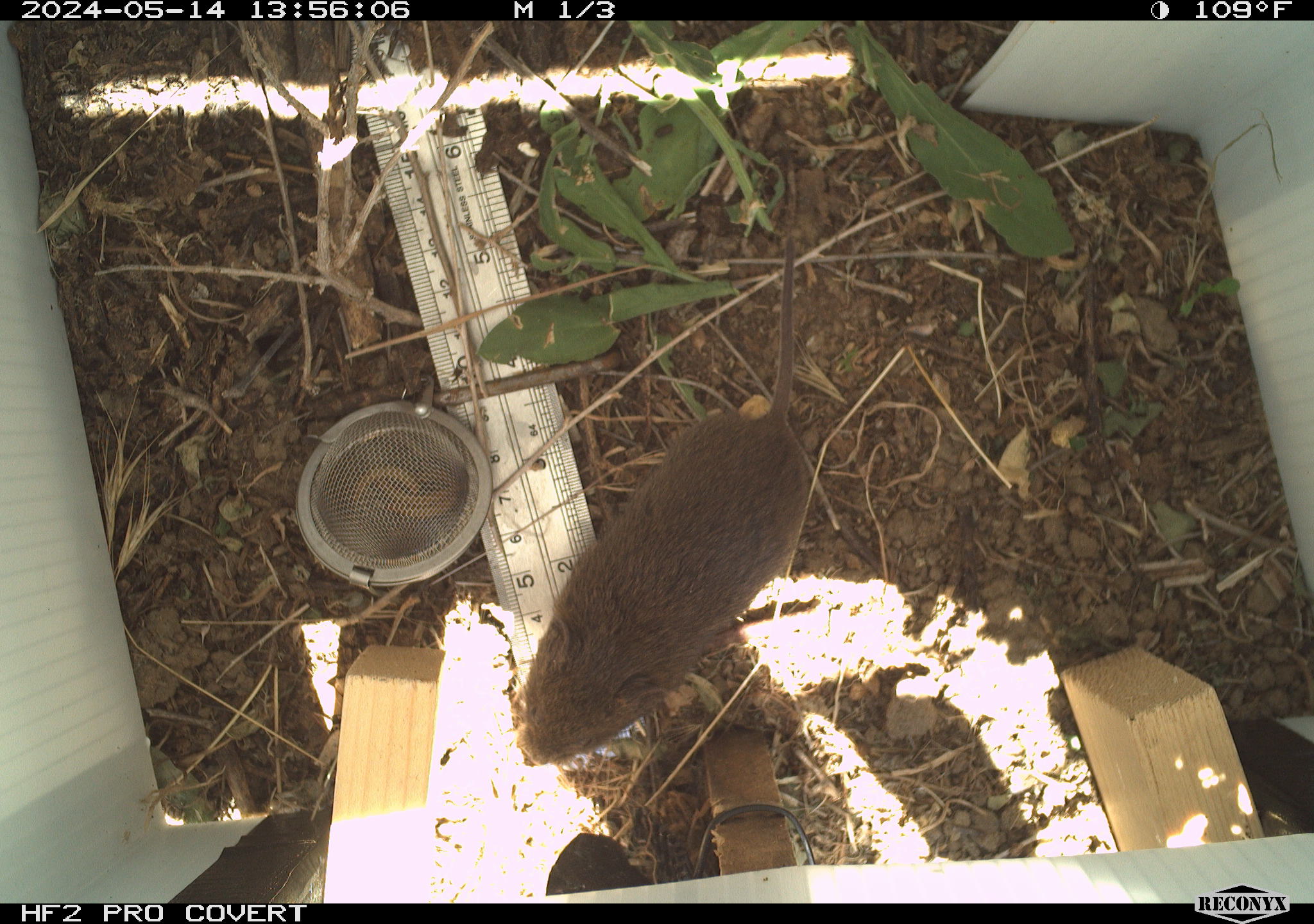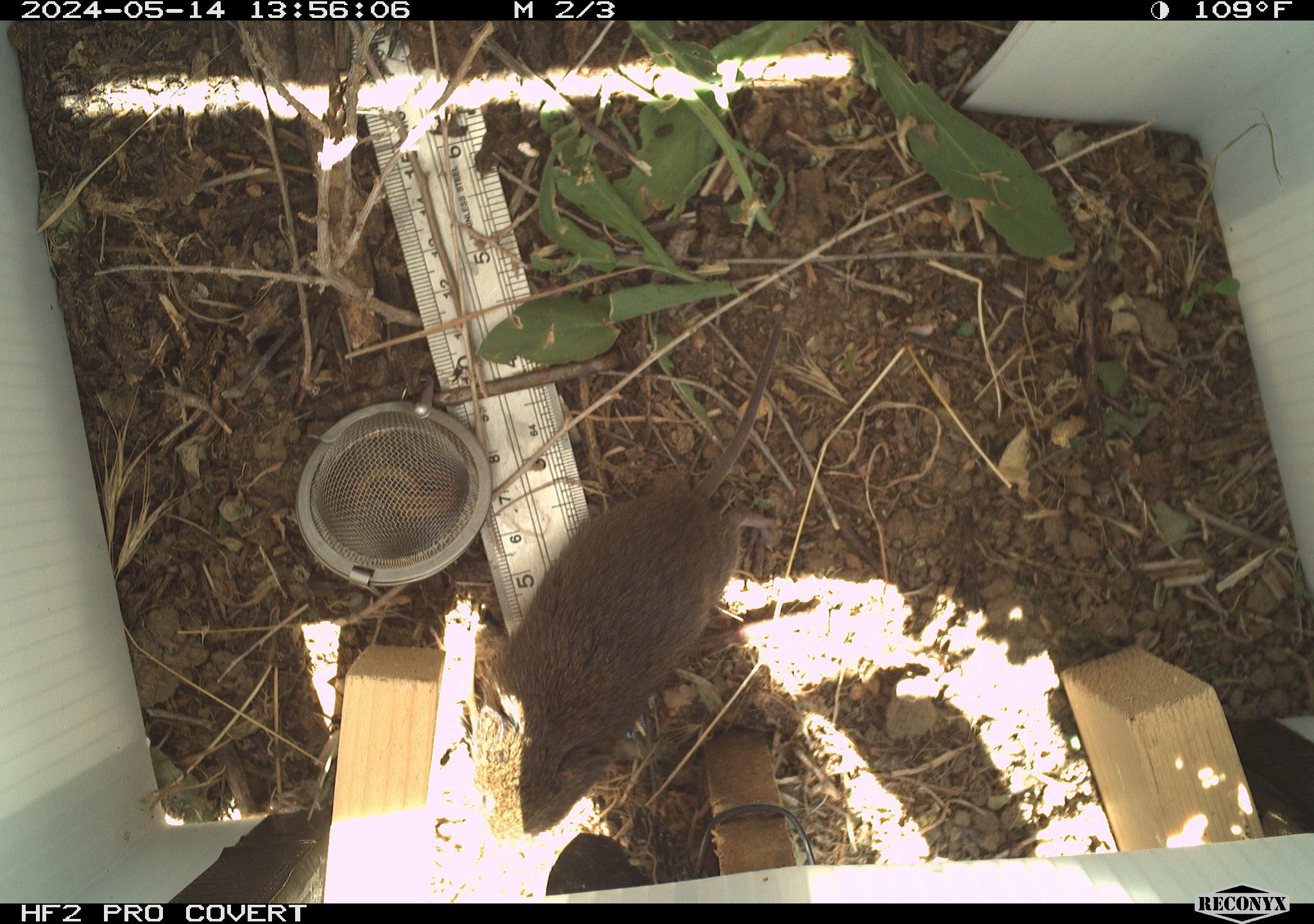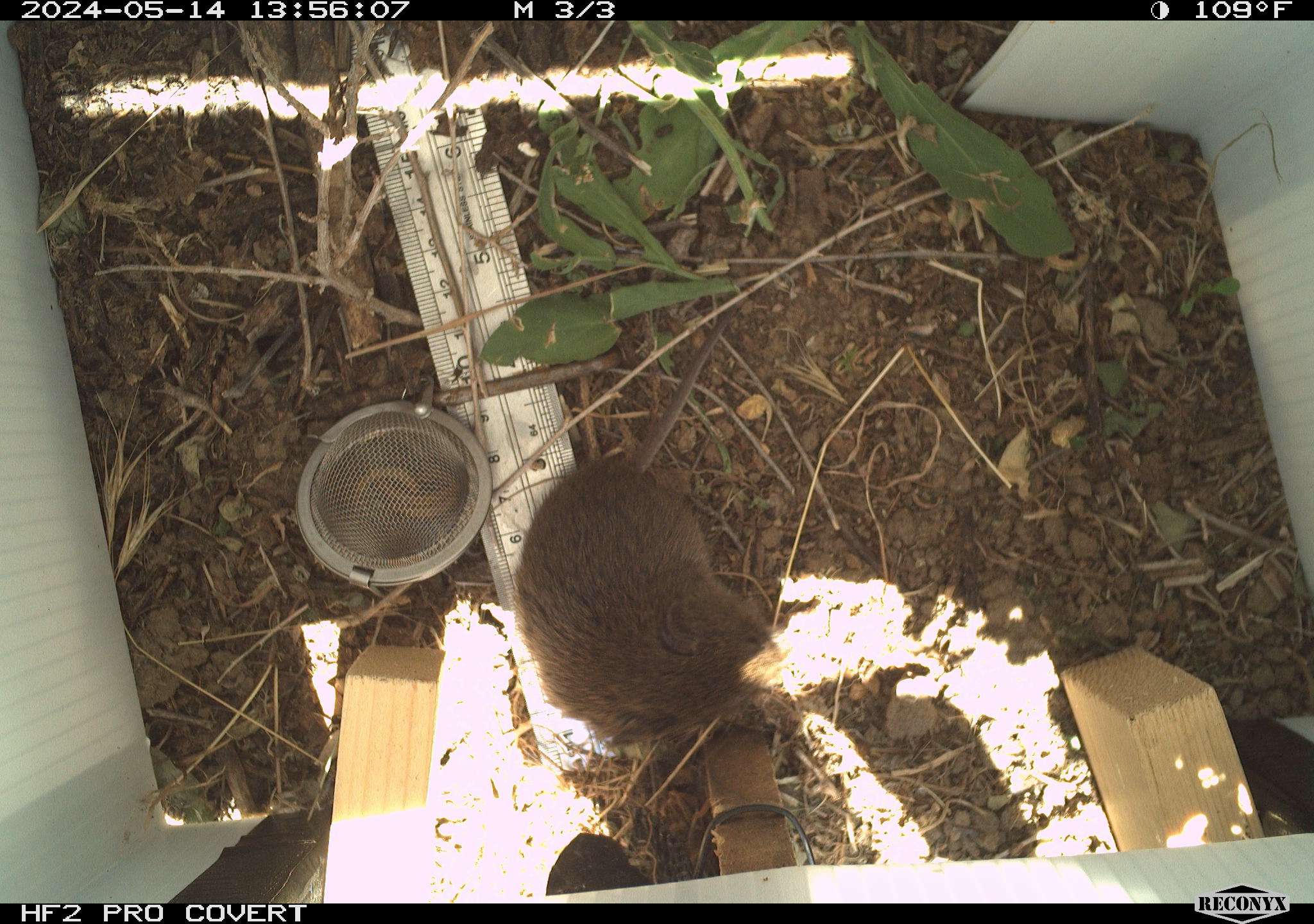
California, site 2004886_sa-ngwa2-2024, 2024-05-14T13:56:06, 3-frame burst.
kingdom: Animalia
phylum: Chordata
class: Mammalia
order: Rodentia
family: Cricetidae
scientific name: Arvicolinae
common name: voles, lemmings, and muskrats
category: arvicolinae subfamily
Arvicolinae subfamily (voles, lemmings, and muskrats) (Arvicolinae).